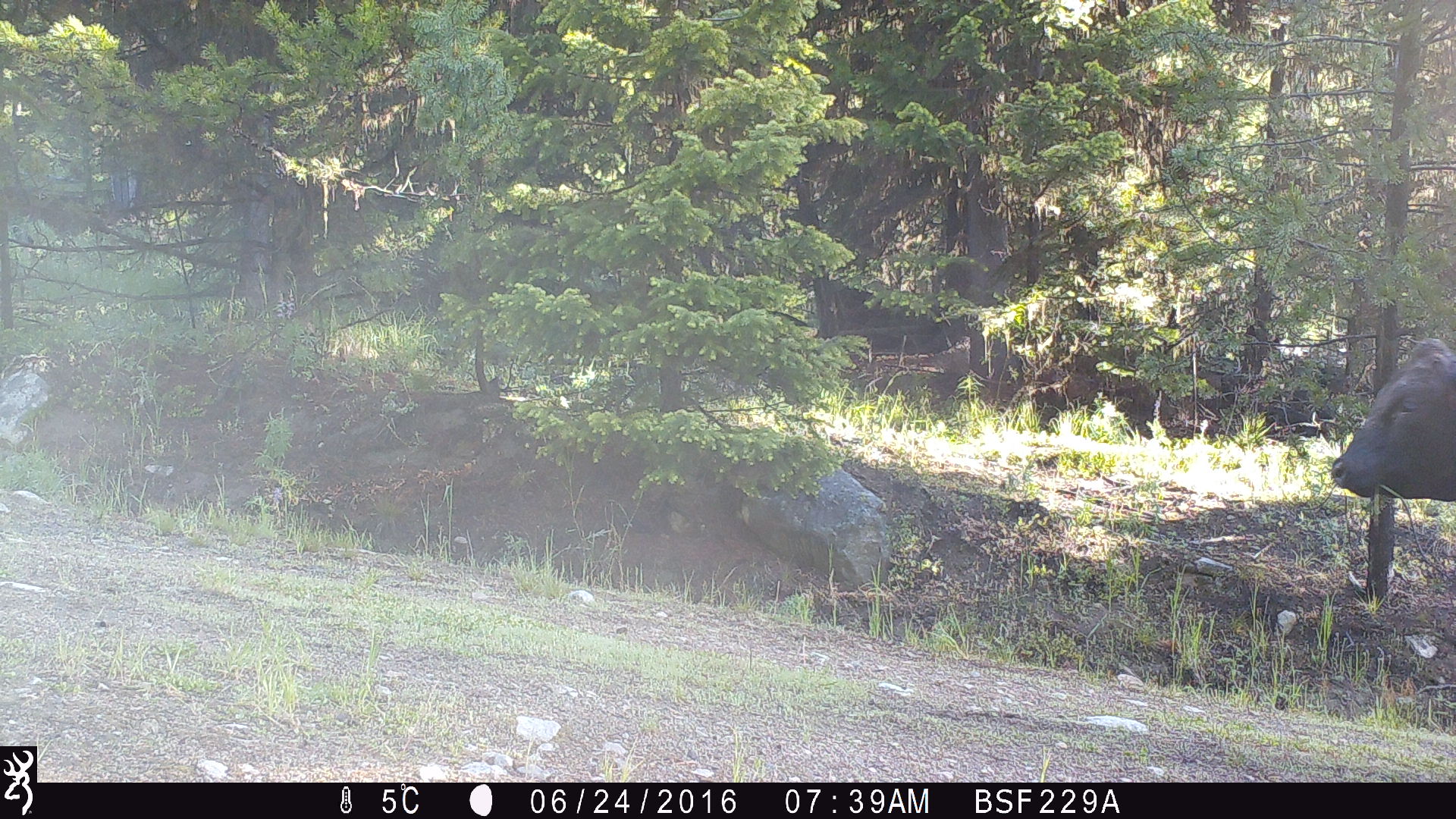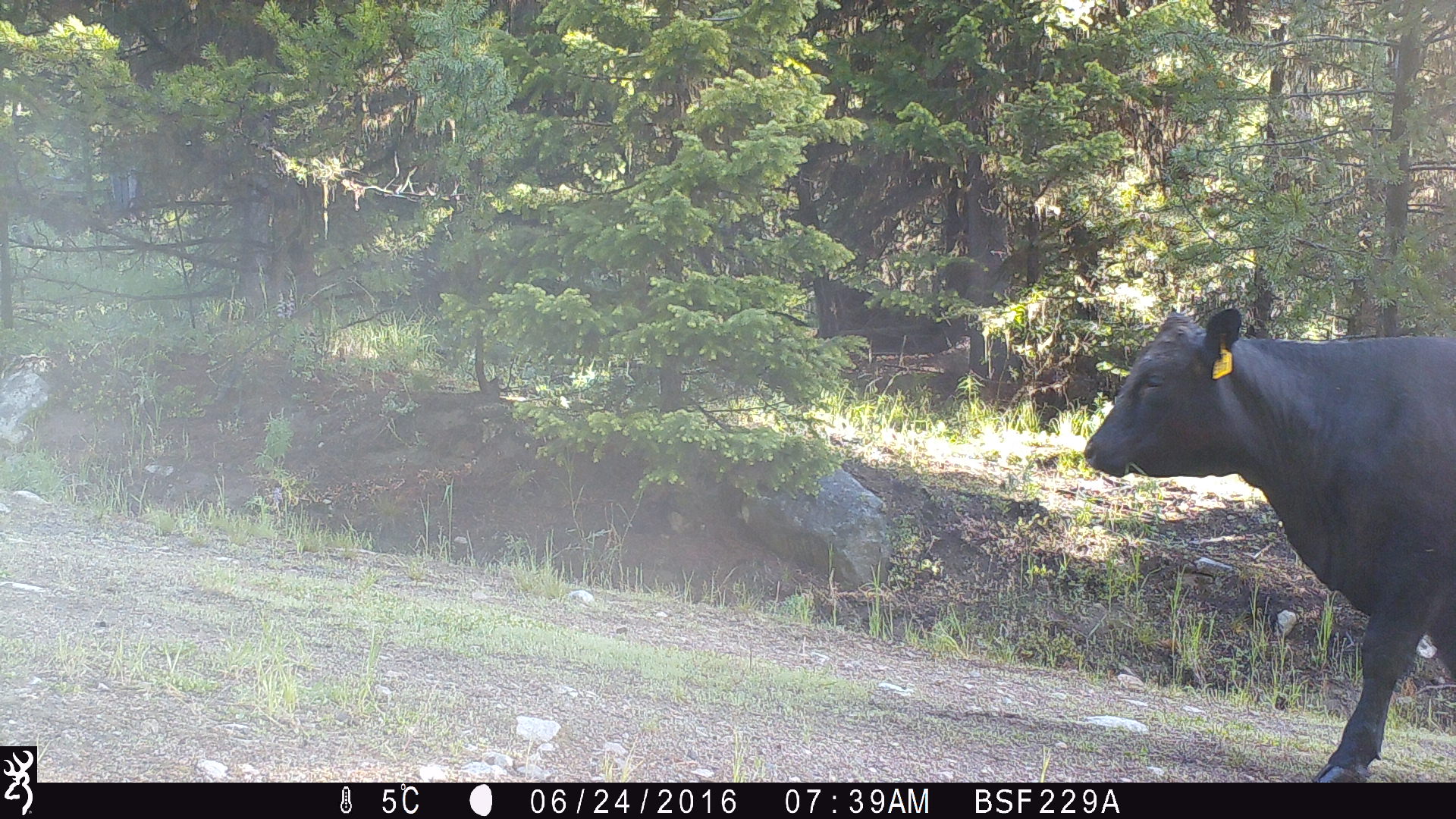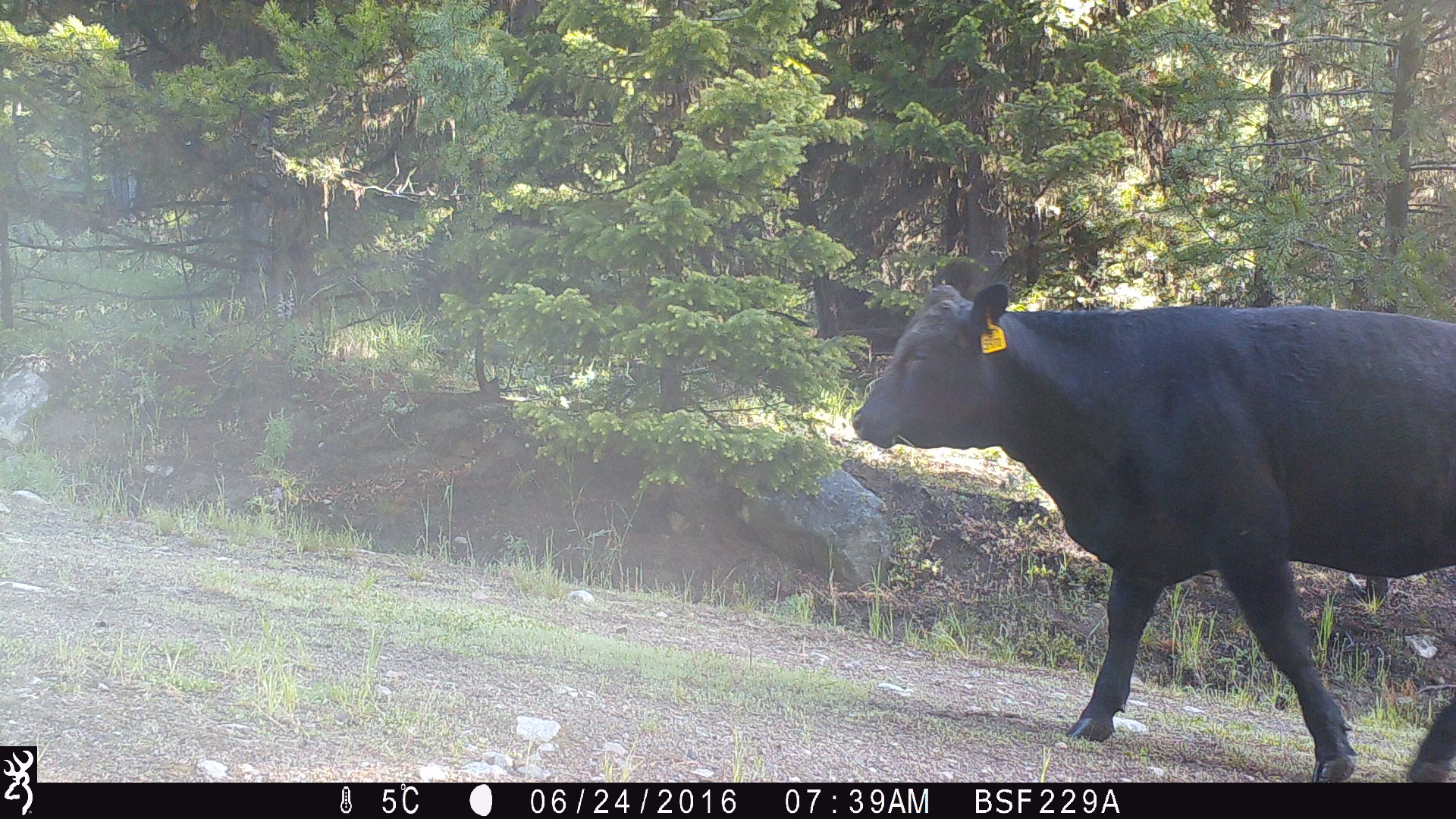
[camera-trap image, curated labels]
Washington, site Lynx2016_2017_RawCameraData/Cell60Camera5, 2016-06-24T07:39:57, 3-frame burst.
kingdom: Animalia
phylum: Chordata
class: Mammalia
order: Artiodactyla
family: Bovidae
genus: Bos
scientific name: Bos taurus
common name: domestic cattle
Domestic cattle (Bos taurus). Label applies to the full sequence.